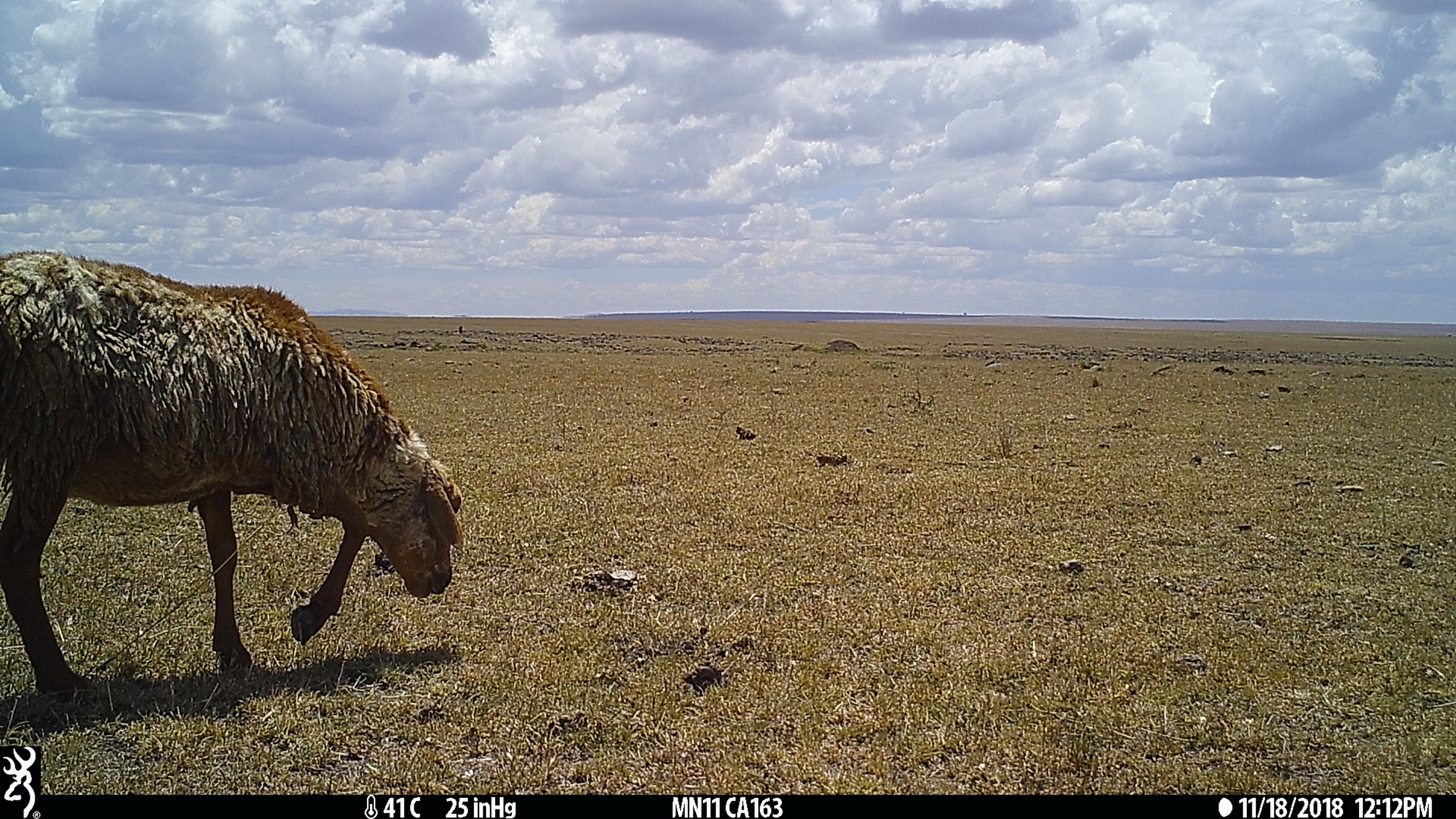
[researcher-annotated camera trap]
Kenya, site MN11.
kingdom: Animalia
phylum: Chordata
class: Mammalia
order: Artiodactyla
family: Bovidae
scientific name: Bovidae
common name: sheep or goat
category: shoat